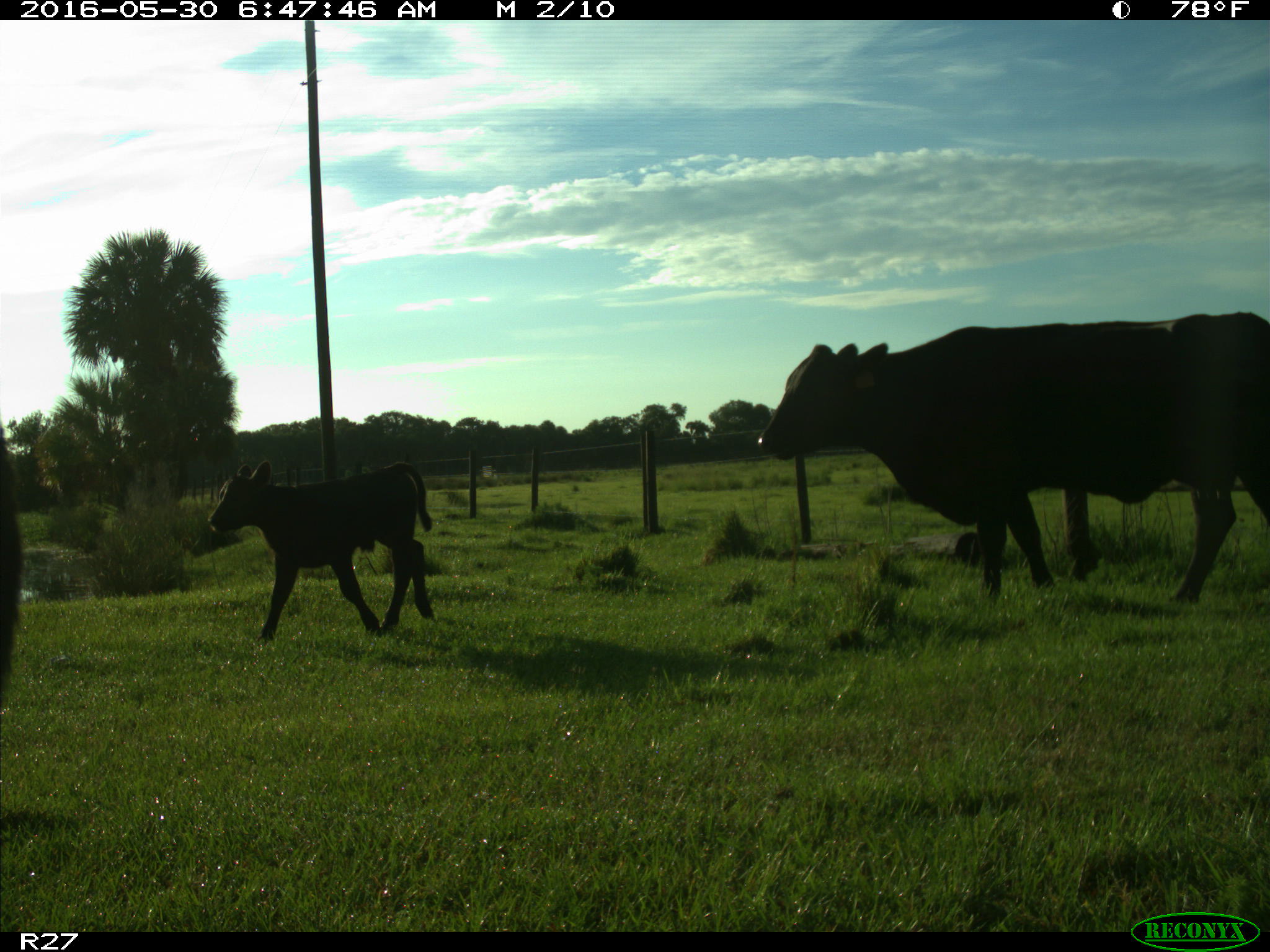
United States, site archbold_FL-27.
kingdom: Animalia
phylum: Chordata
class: Mammalia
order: Artiodactyla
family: Bovidae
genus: Bos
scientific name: Bos taurus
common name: domestic cow